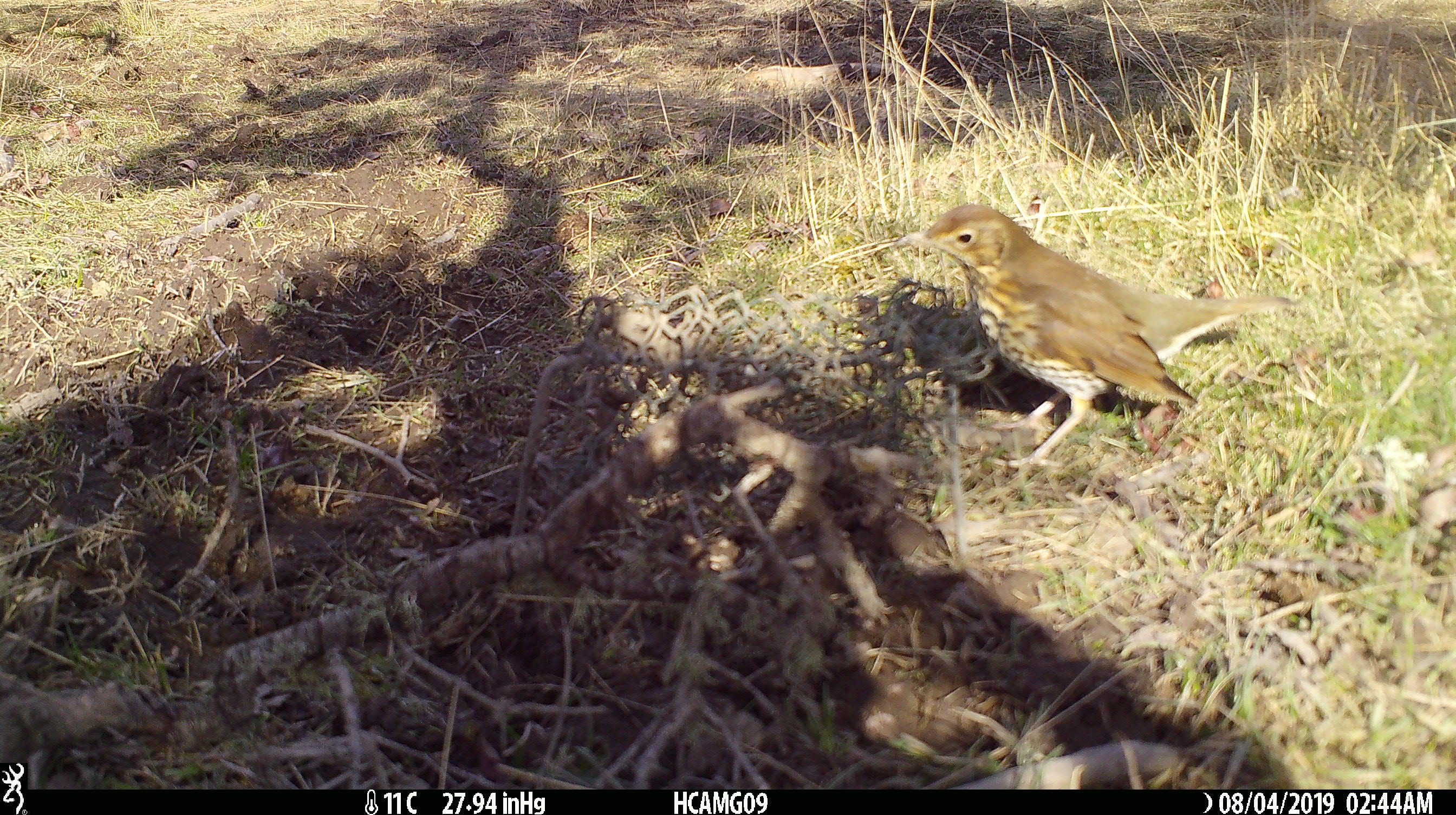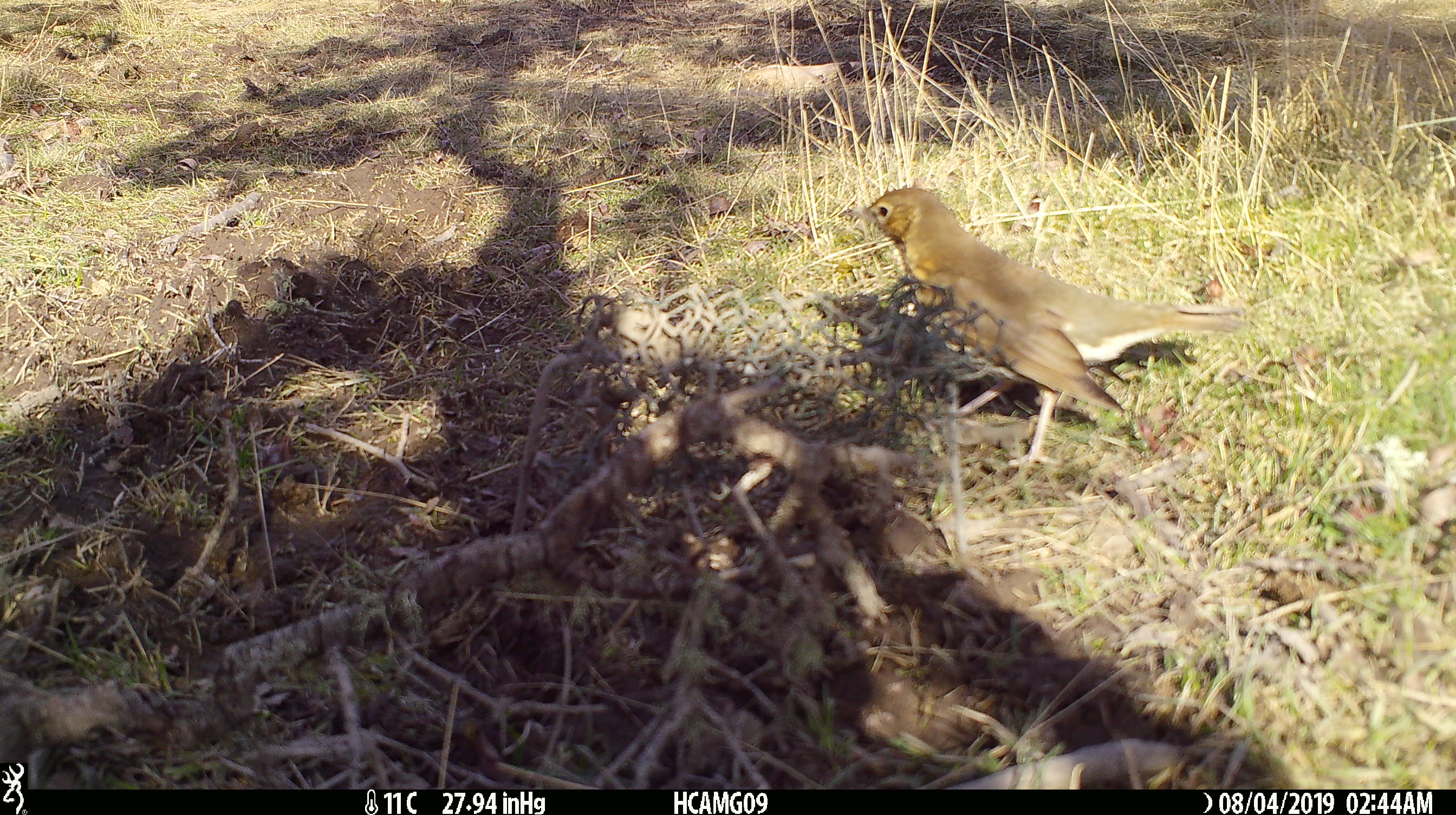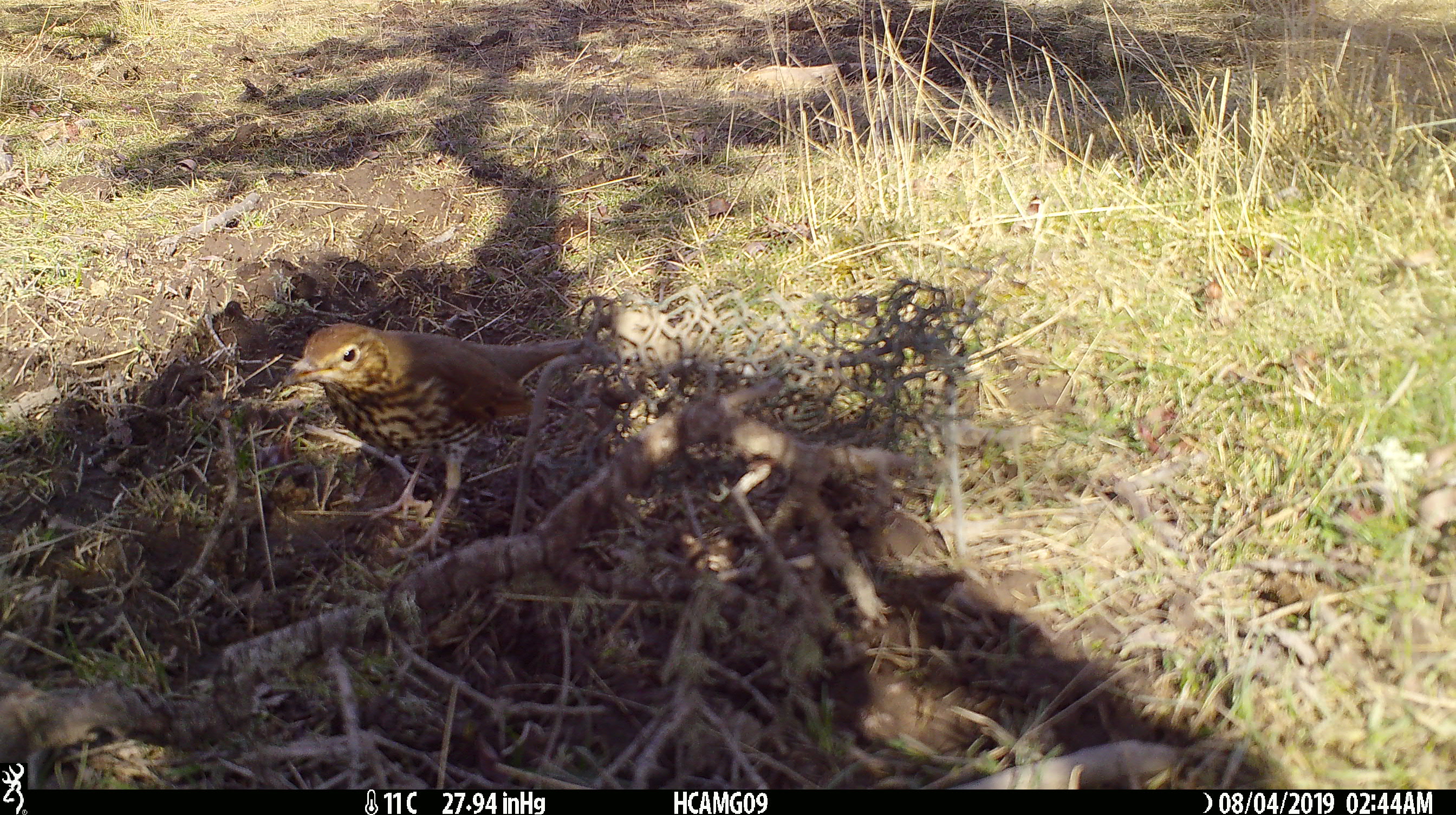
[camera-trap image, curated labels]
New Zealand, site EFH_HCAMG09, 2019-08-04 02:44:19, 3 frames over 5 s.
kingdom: Animalia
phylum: Chordata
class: Aves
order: Passeriformes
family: Turdidae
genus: Turdus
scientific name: Turdus philomelos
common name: song thrush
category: thrush